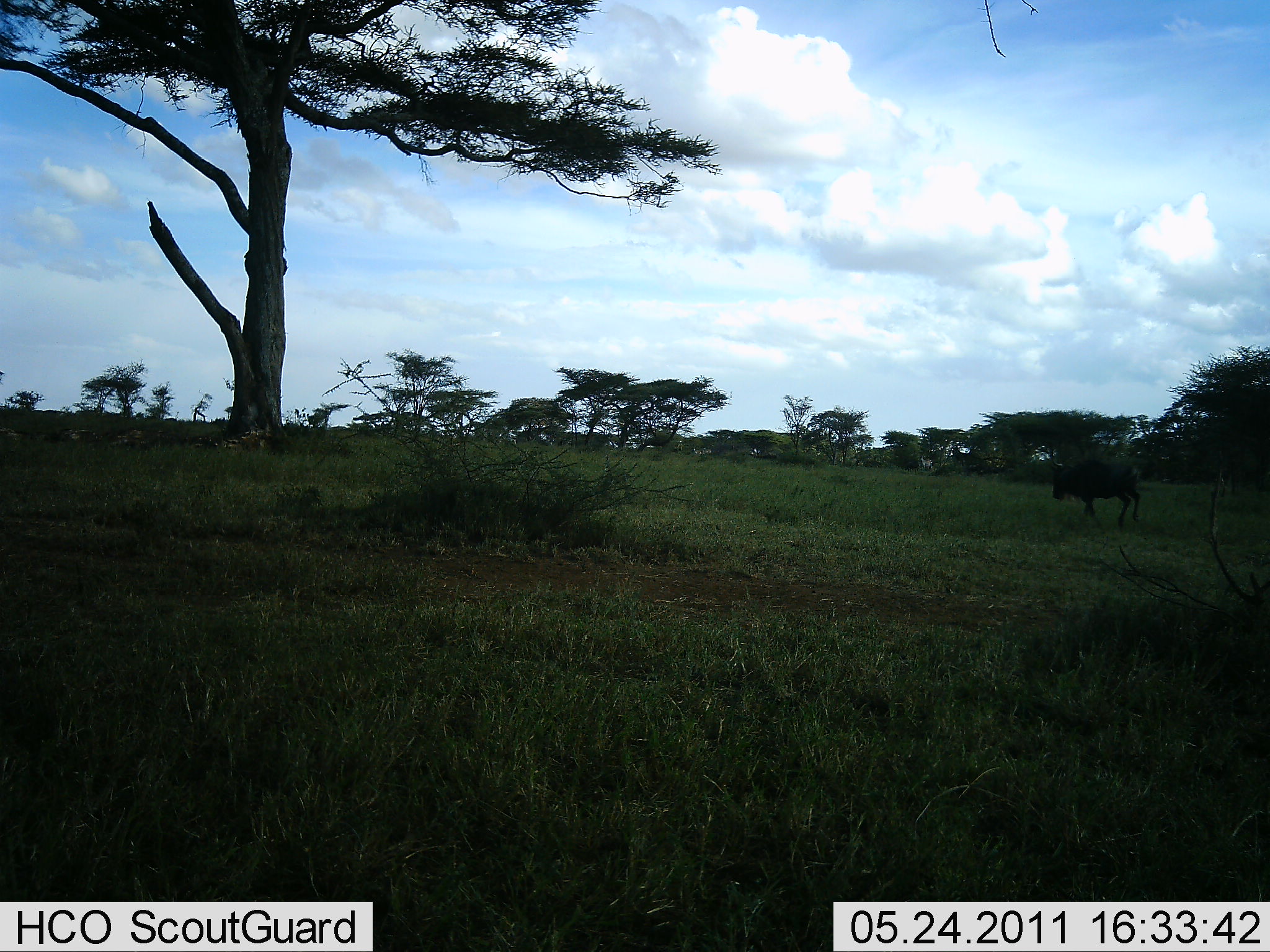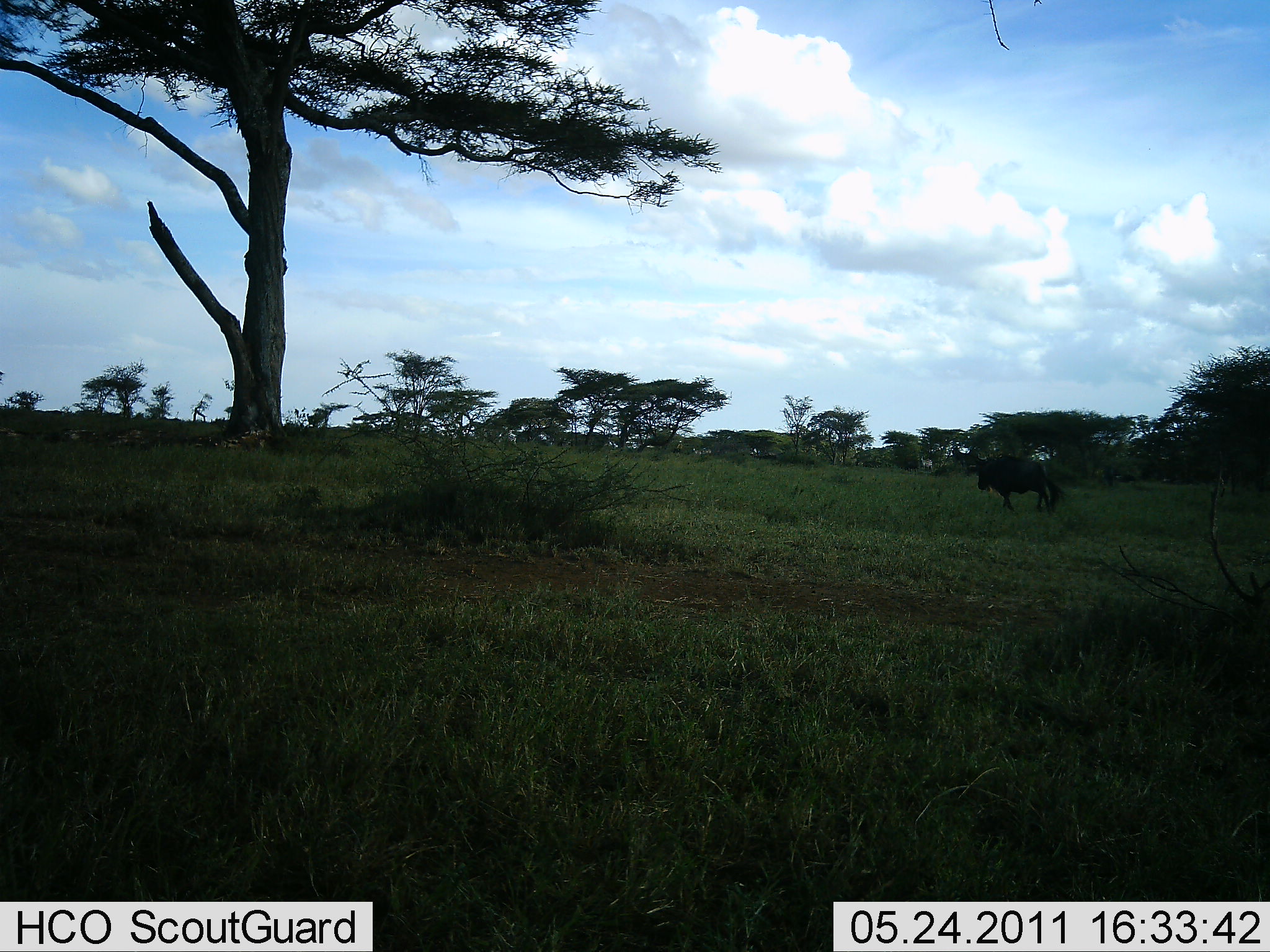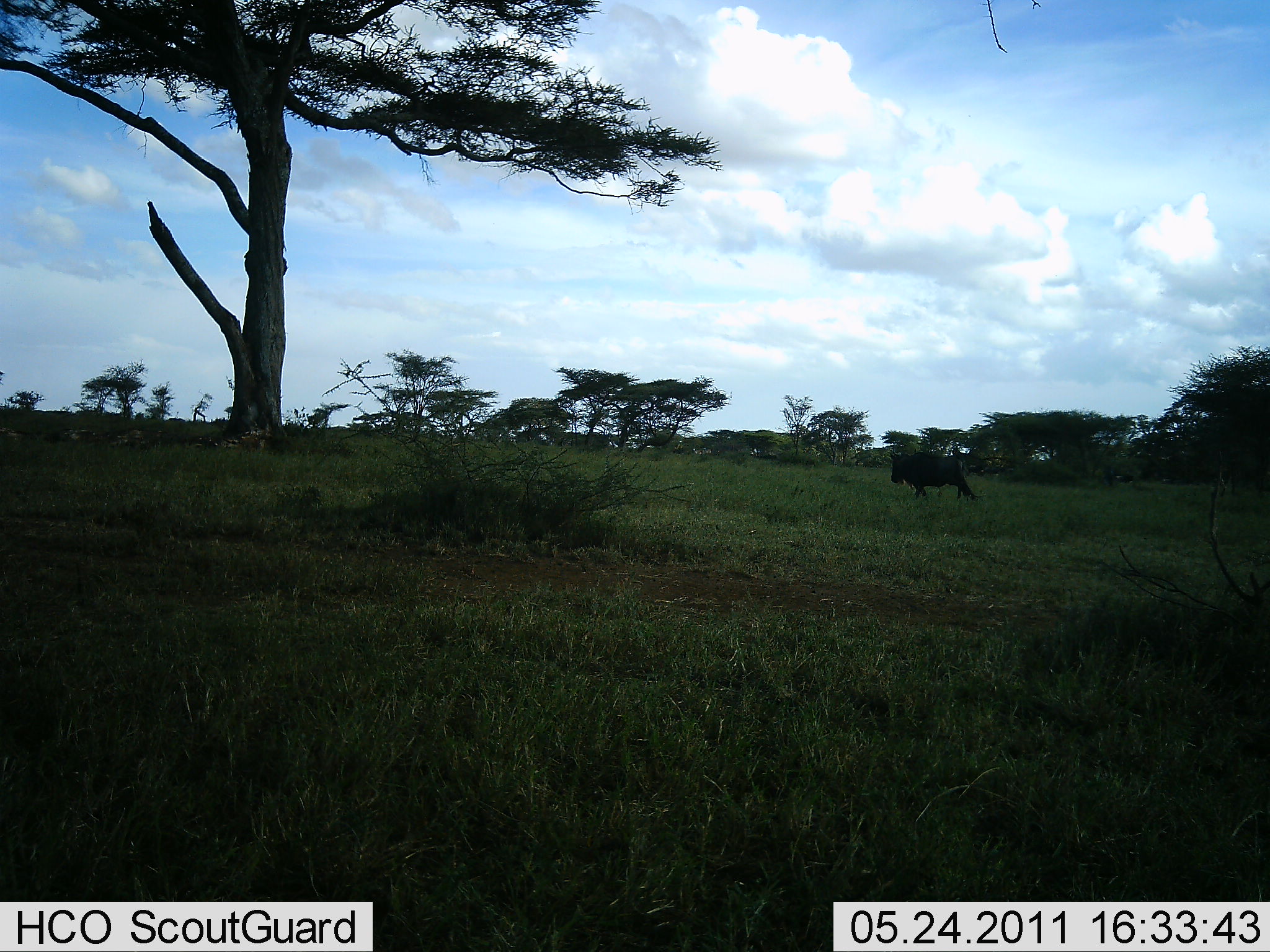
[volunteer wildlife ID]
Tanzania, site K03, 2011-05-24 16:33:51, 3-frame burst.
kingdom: Animalia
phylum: Chordata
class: Mammalia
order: Artiodactyla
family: Bovidae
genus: Connochaetes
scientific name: Connochaetes taurinus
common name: blue wildebeest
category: wildebeest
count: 1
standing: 0%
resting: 0%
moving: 100%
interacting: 0%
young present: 0%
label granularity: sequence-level